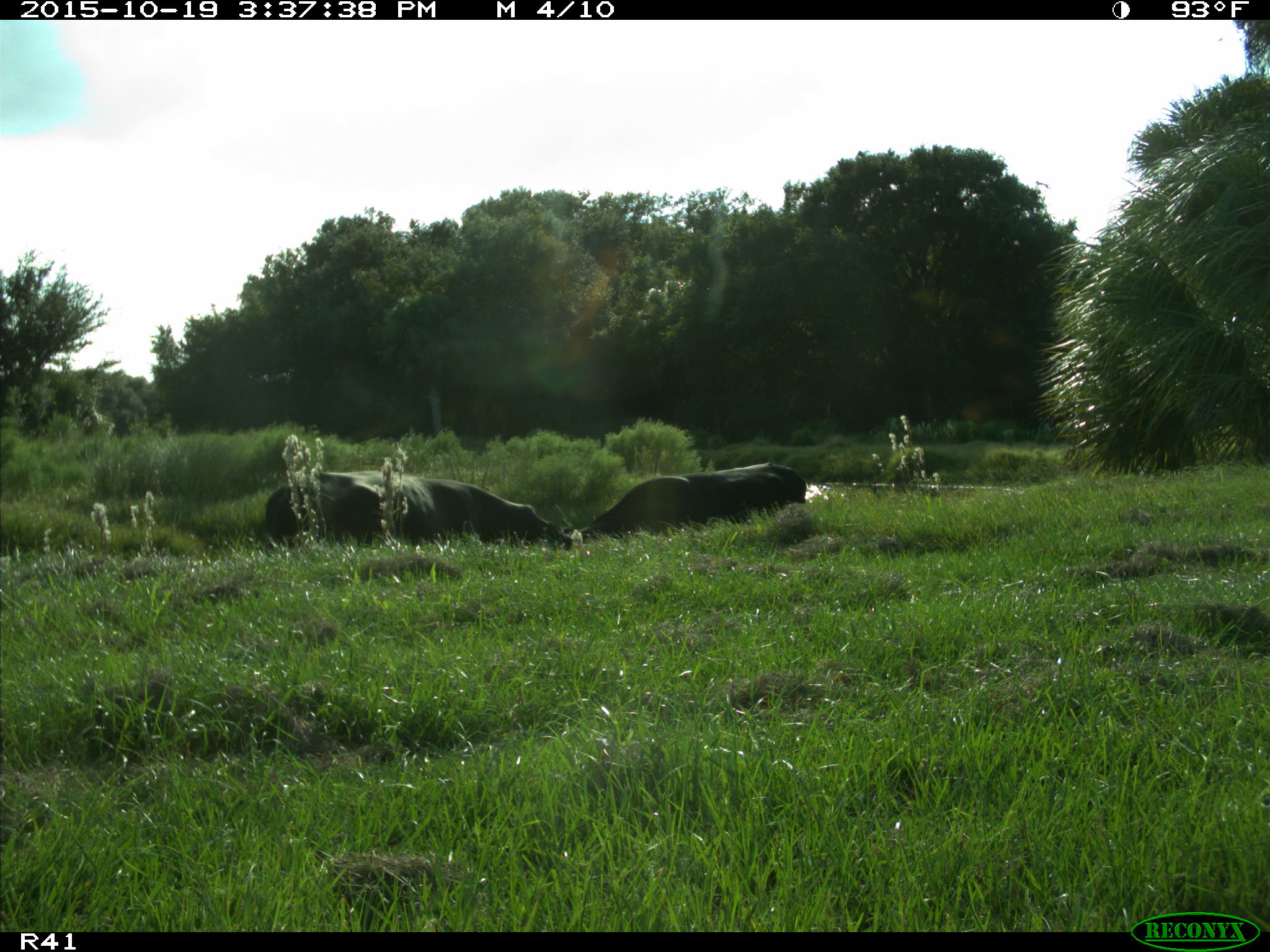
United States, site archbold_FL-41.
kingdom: Animalia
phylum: Chordata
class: Mammalia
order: Artiodactyla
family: Bovidae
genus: Bos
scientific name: Bos taurus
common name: domestic cow